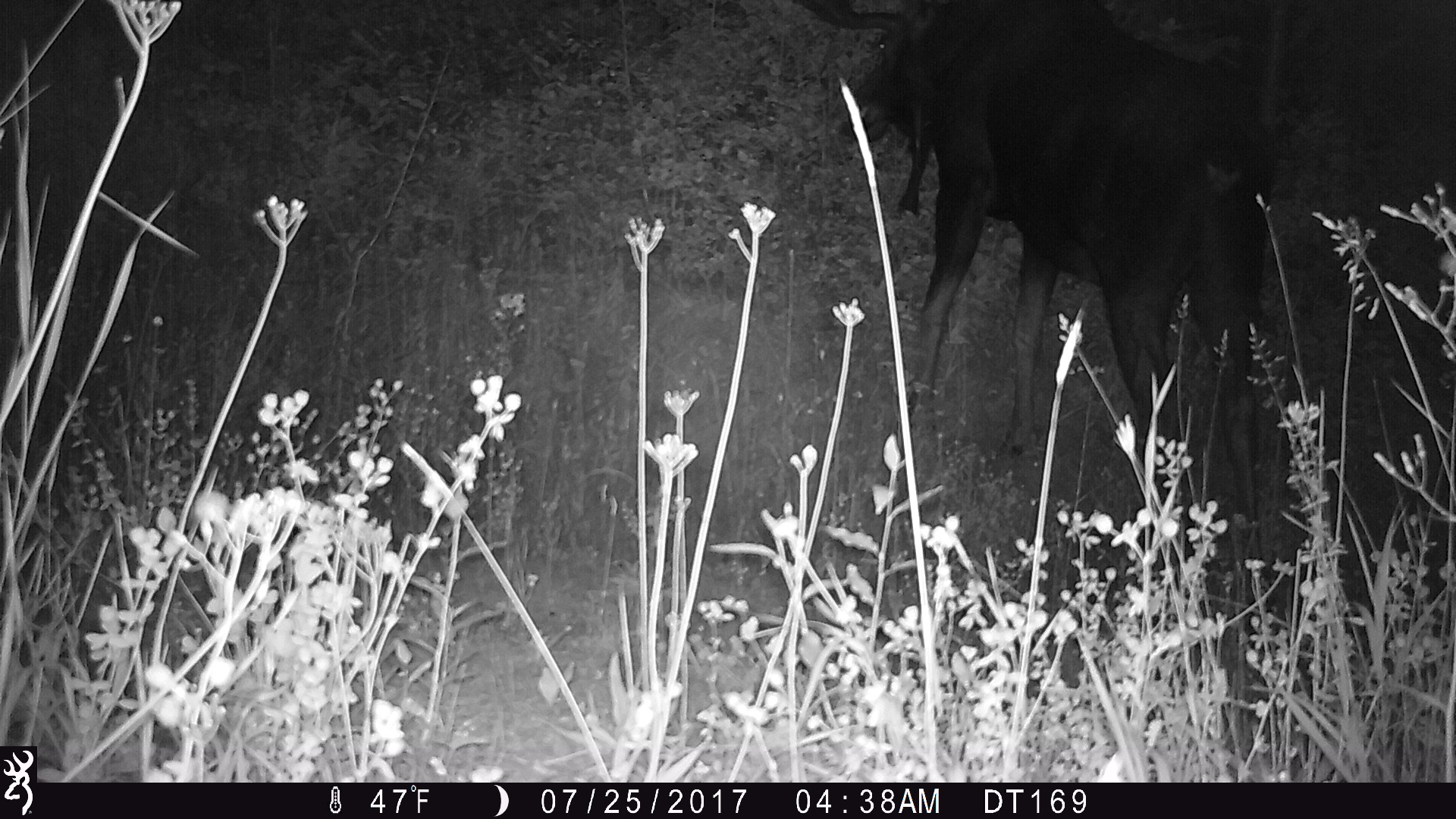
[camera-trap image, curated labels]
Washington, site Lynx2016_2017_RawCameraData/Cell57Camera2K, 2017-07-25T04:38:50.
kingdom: Animalia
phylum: Chordata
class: Mammalia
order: Artiodactyla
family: Cervidae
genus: Alces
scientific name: Alces alces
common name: moose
Alces alces (moose). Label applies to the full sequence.